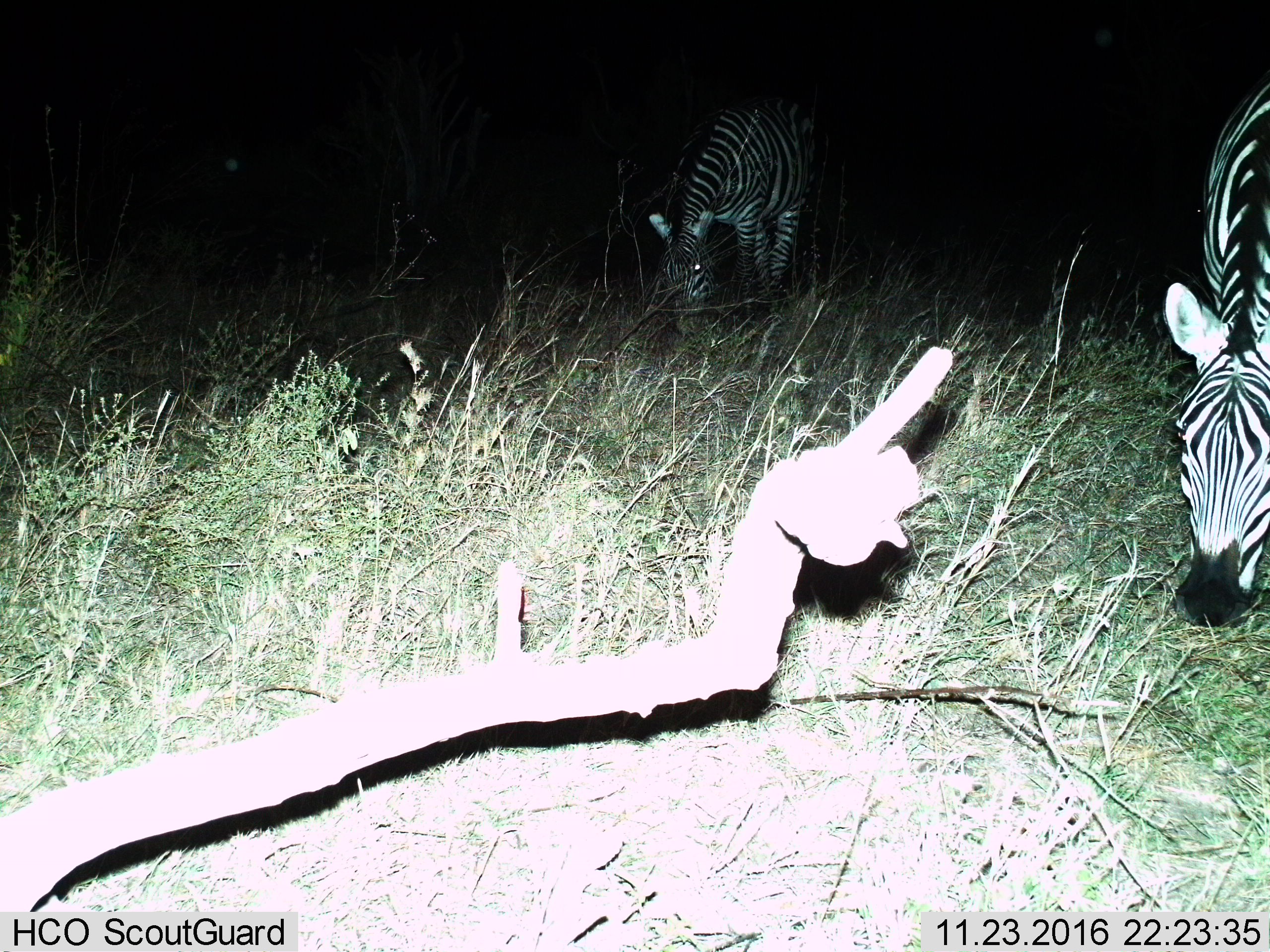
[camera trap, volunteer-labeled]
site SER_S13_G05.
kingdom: Animalia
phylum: Chordata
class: Mammalia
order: Perissodactyla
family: Equidae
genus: Equus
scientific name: Equus quagga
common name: plains zebra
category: zebraplains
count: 2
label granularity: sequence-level